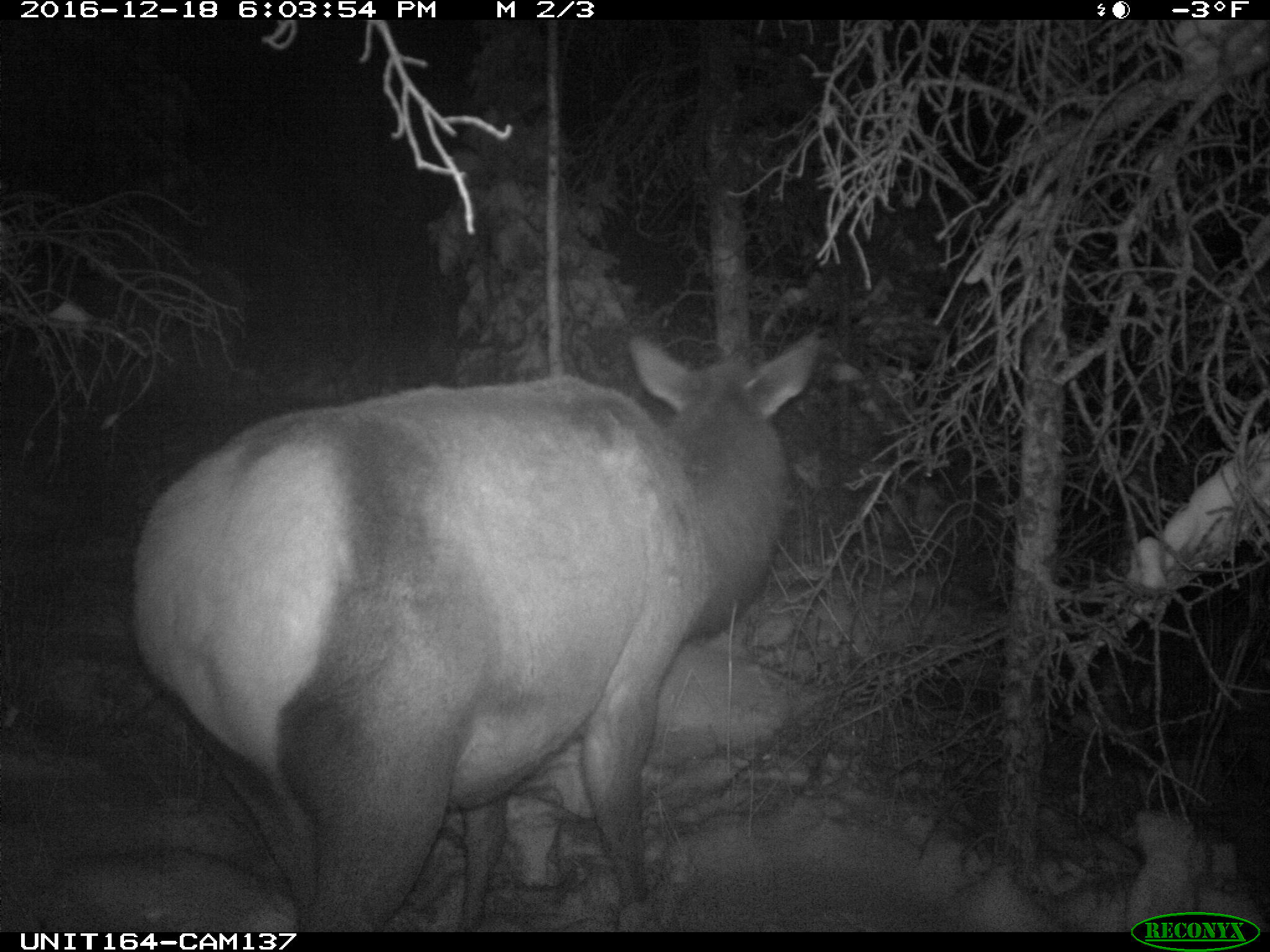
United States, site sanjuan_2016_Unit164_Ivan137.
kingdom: Animalia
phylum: Chordata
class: Mammalia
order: Artiodactyla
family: Cervidae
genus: Cervus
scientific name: Cervus elaphus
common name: red deer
Cervus elaphus (red deer).